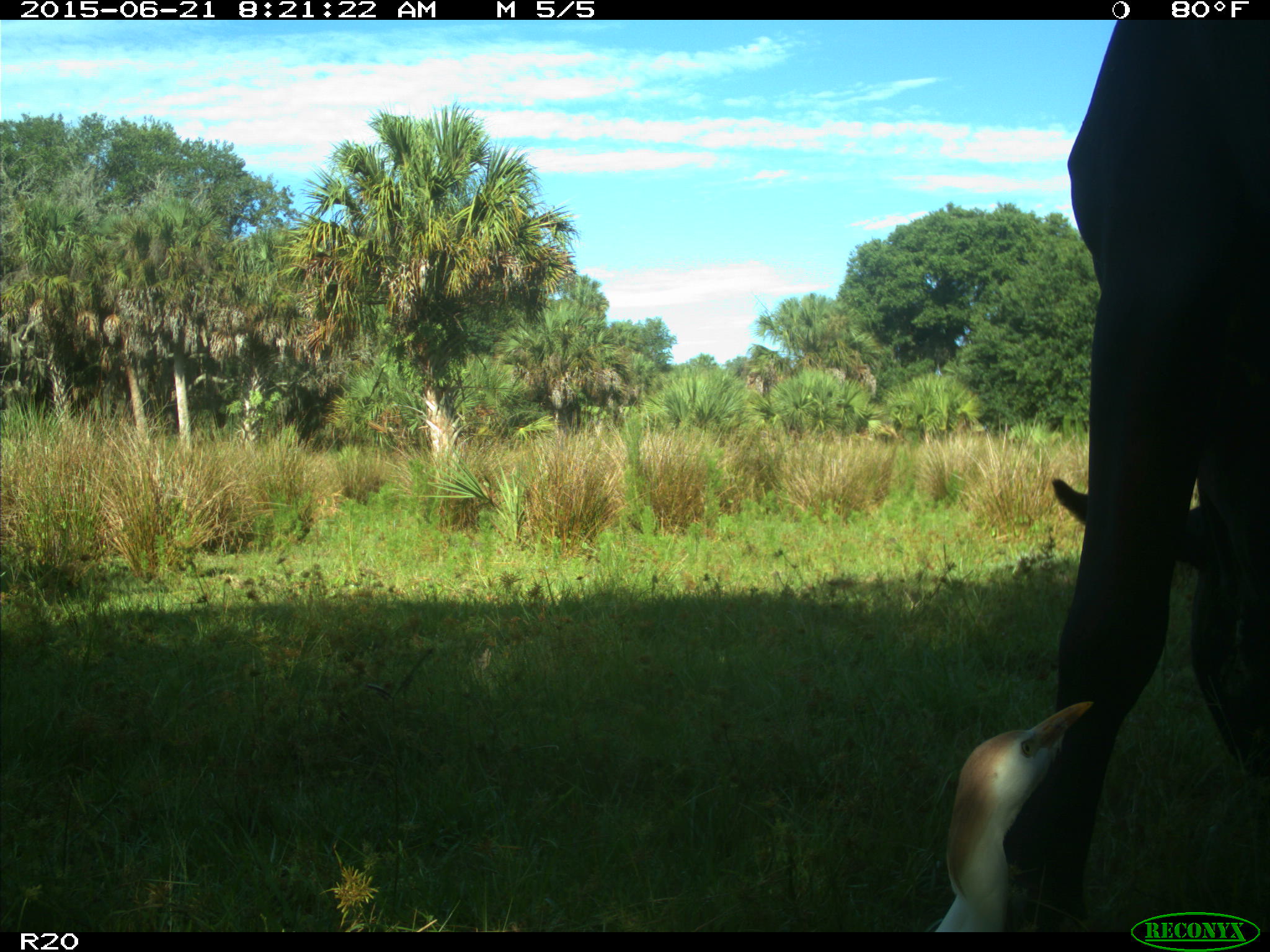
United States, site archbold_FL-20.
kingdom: Animalia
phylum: Chordata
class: Mammalia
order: Artiodactyla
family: Bovidae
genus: Bos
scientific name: Bos taurus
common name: domestic cow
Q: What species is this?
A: Bos taurus (domestic cow).